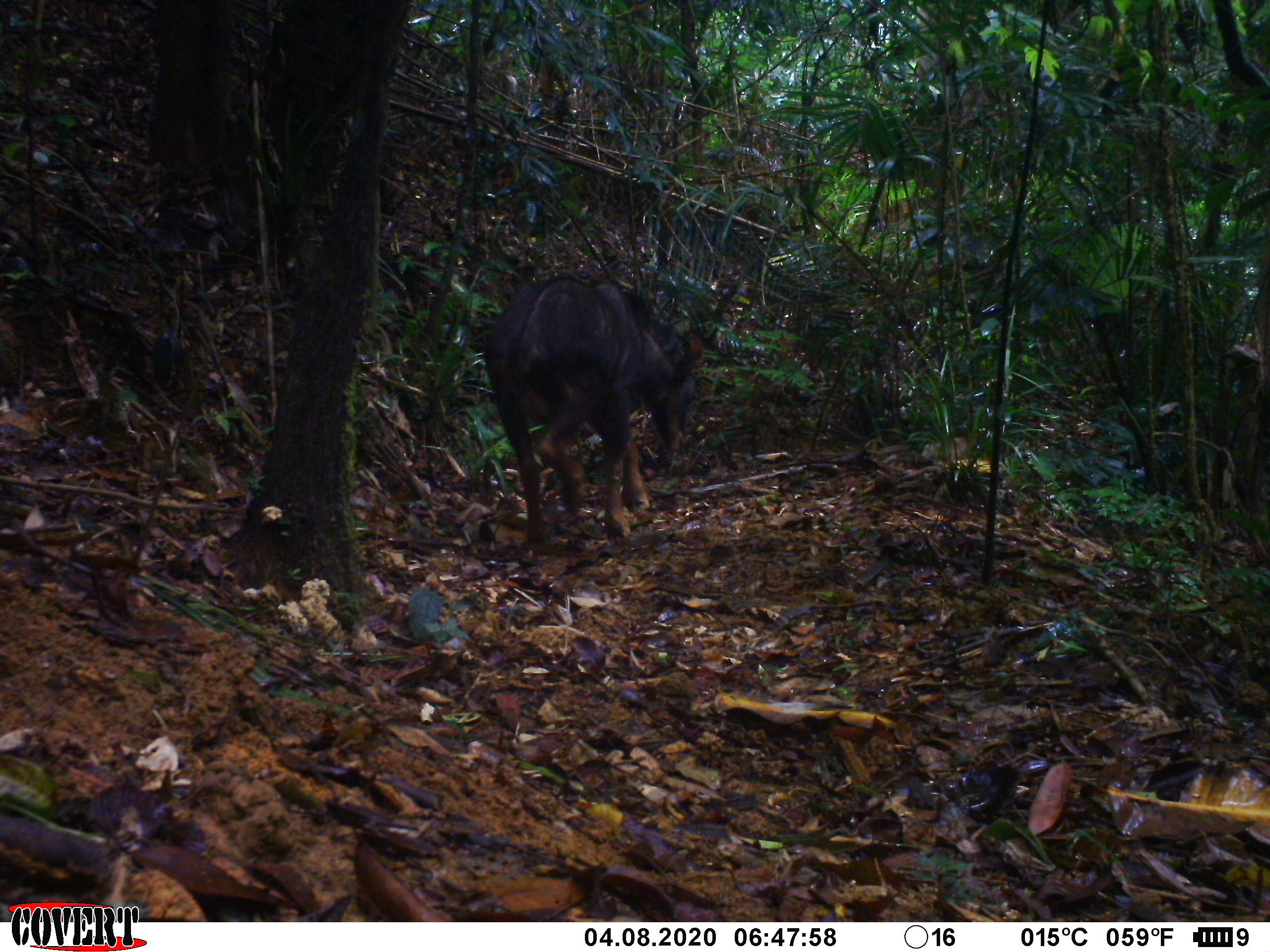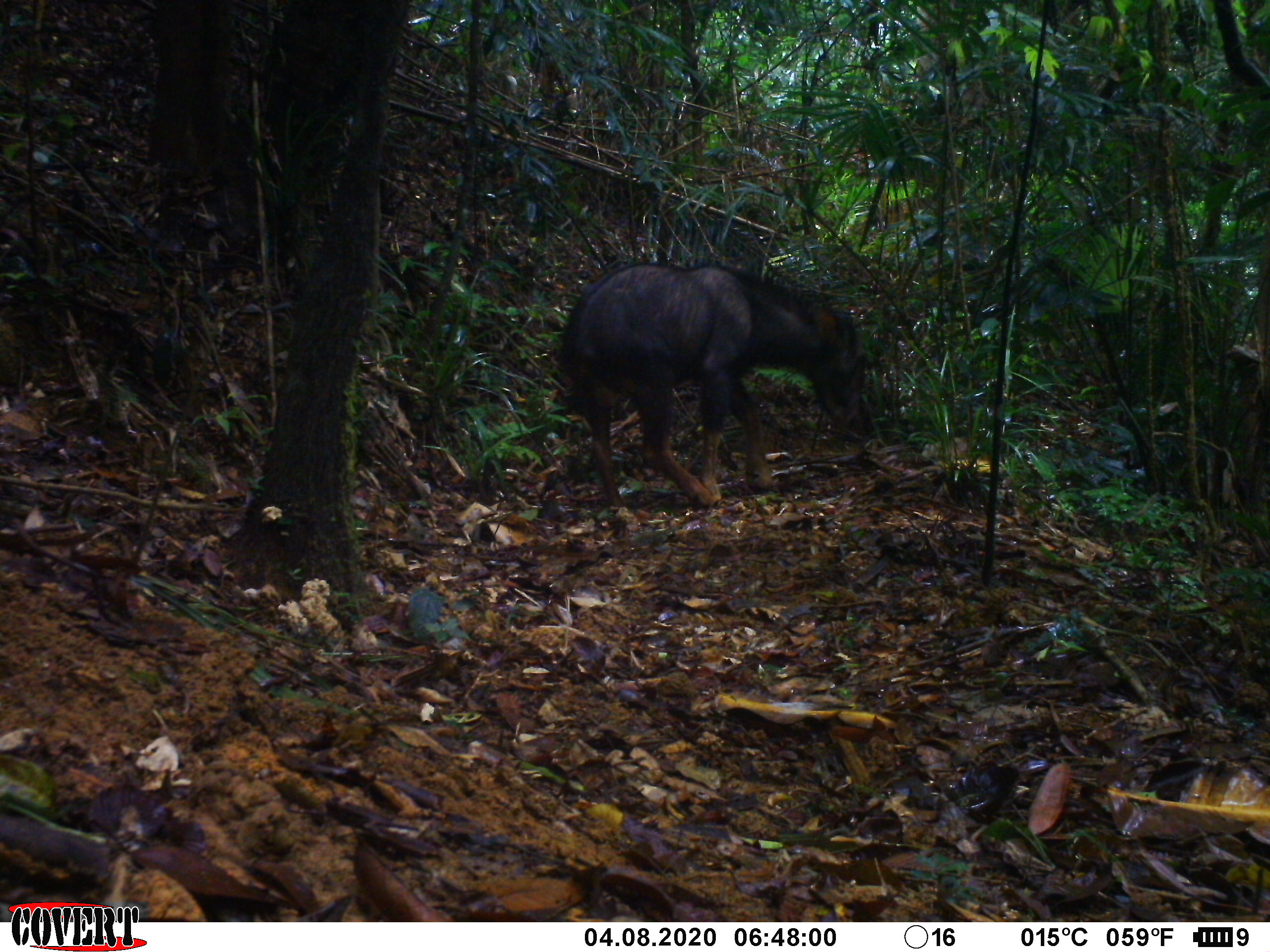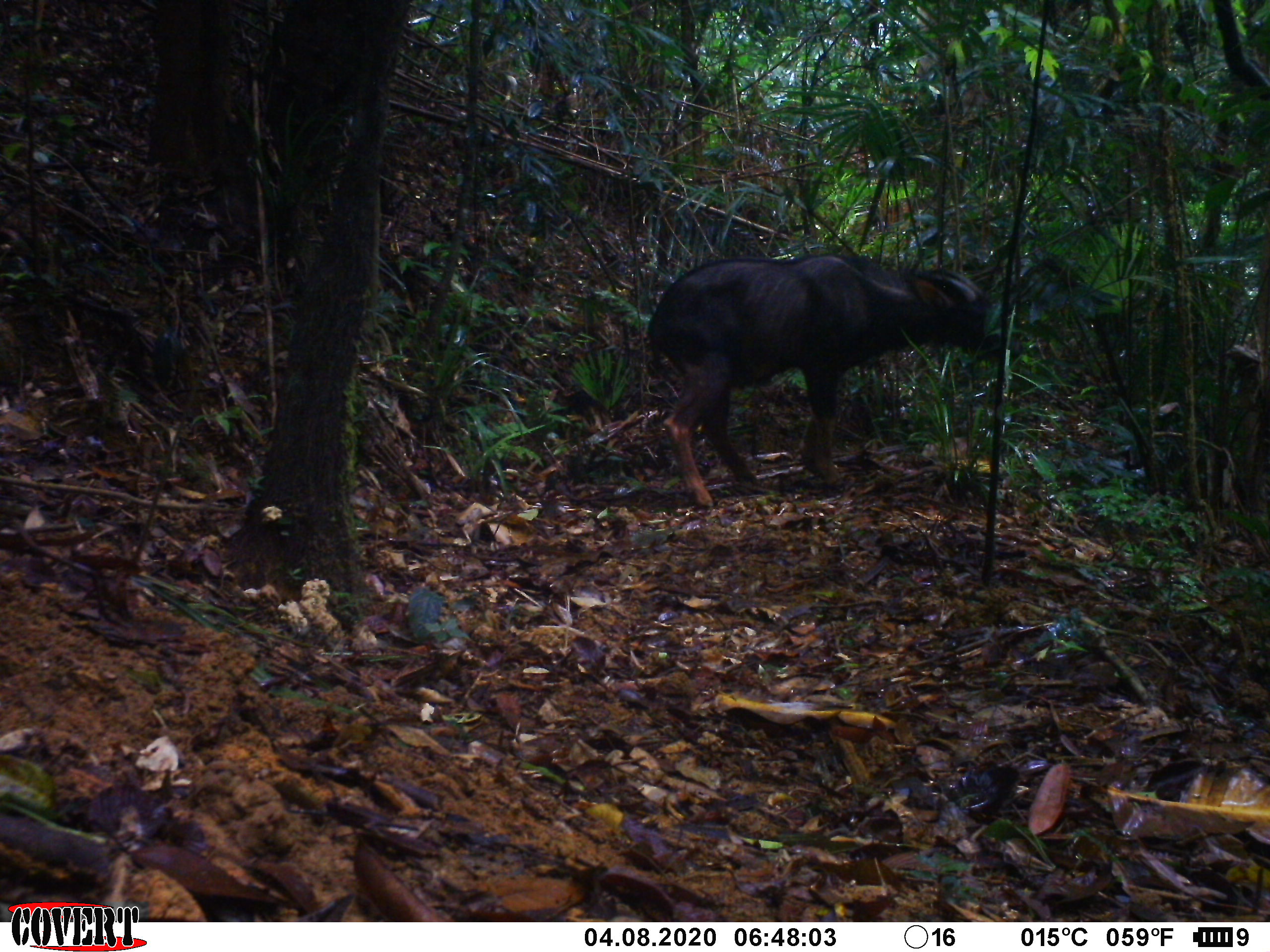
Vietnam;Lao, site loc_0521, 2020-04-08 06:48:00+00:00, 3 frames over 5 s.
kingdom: Animalia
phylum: Chordata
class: Mammalia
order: Artiodactyla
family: Bovidae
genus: Capricornis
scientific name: Capricornis sumatraensis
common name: chinese serow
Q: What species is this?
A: Chinese serow (Capricornis sumatraensis).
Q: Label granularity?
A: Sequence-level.